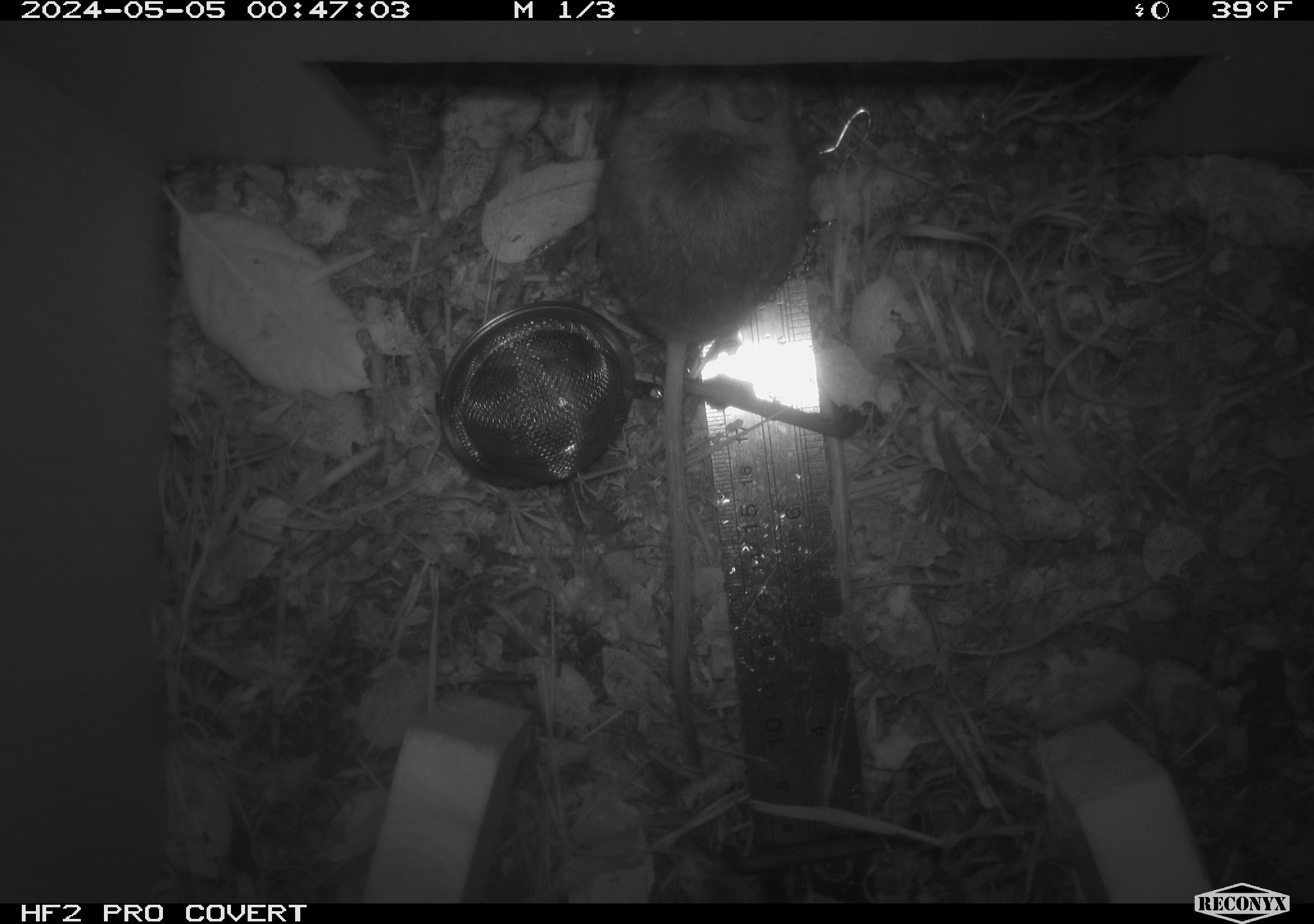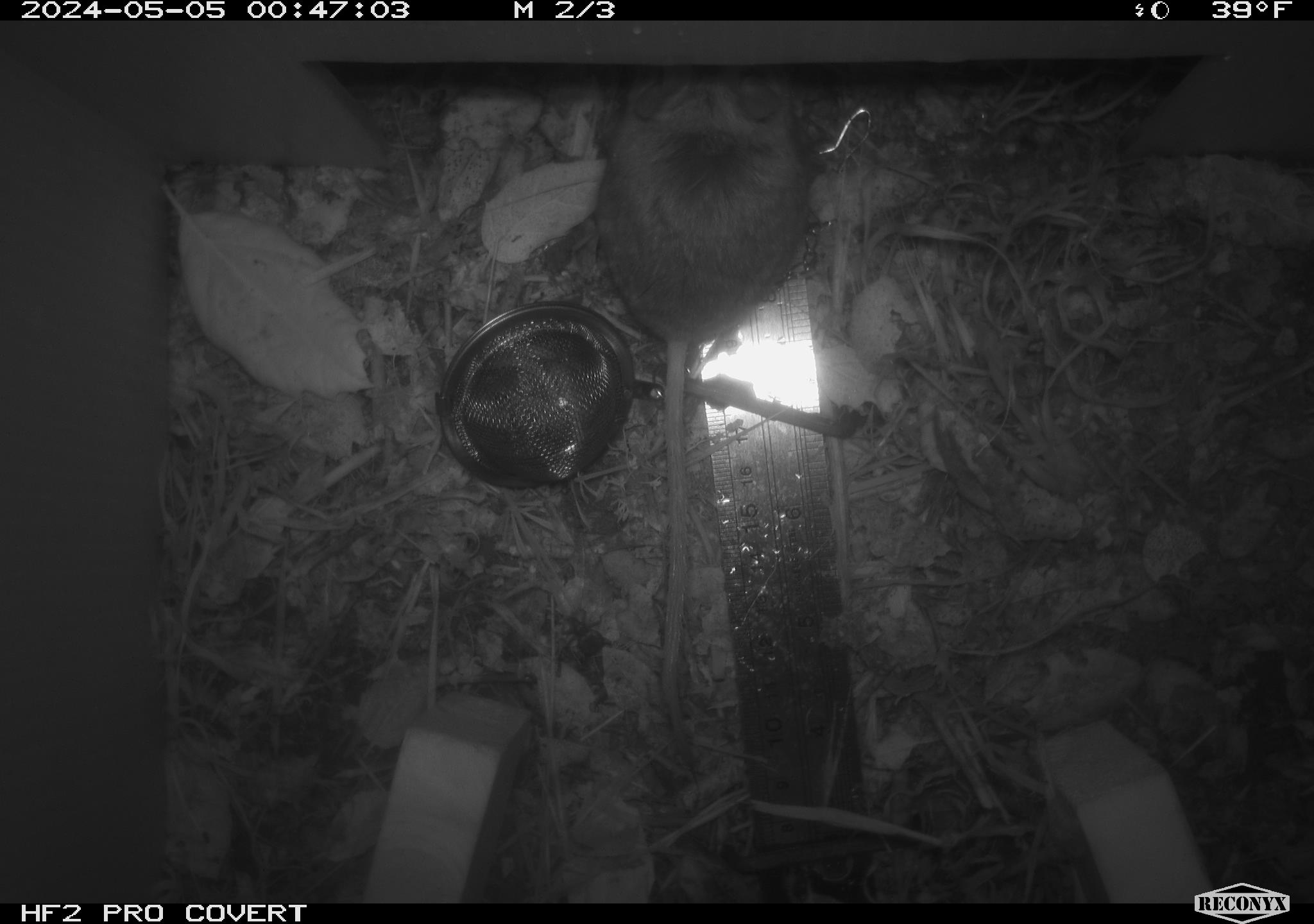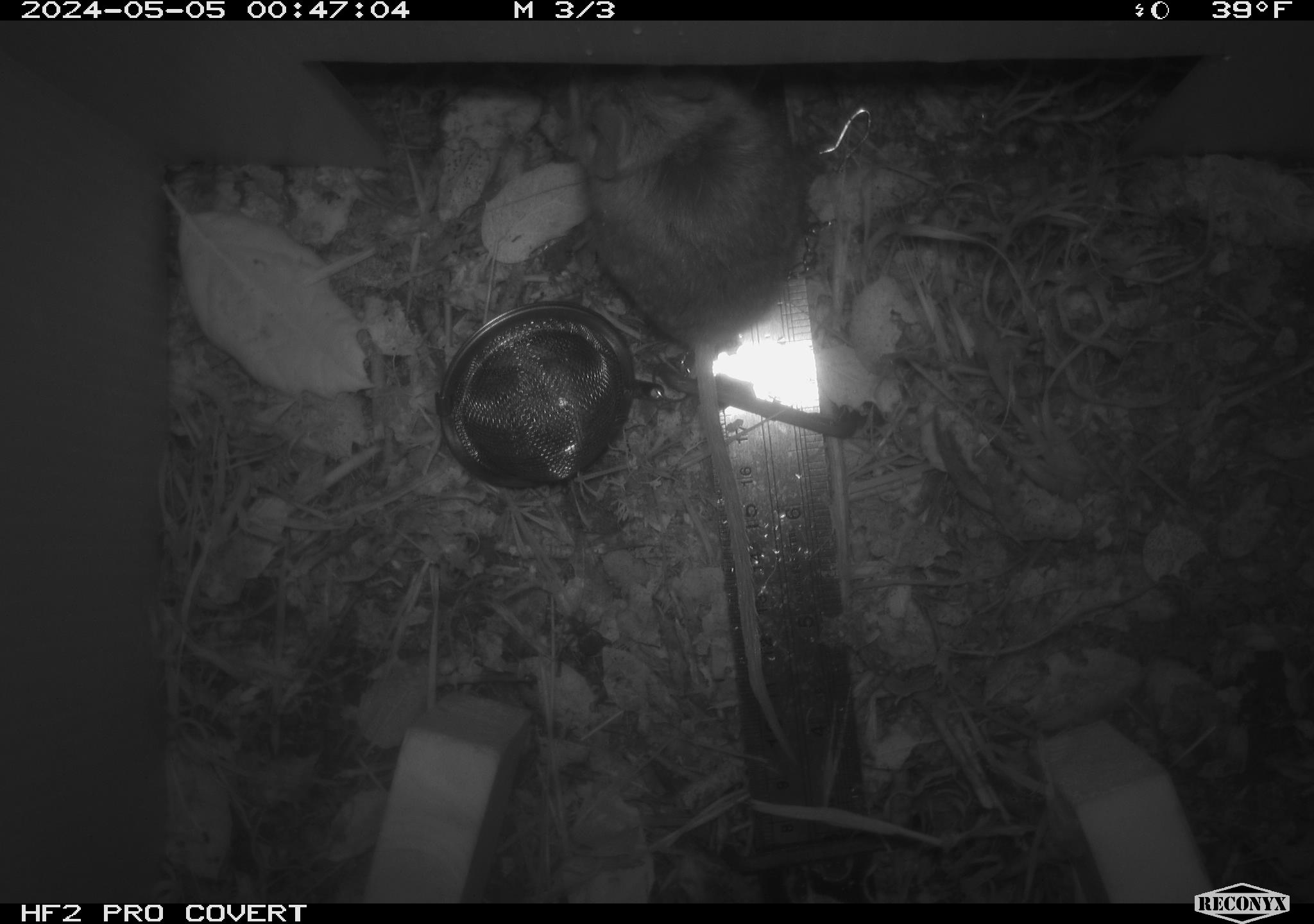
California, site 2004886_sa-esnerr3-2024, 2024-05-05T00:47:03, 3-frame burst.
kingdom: Animalia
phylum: Chordata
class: Mammalia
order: Rodentia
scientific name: Rodentia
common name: rodent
Rodent (Rodentia).